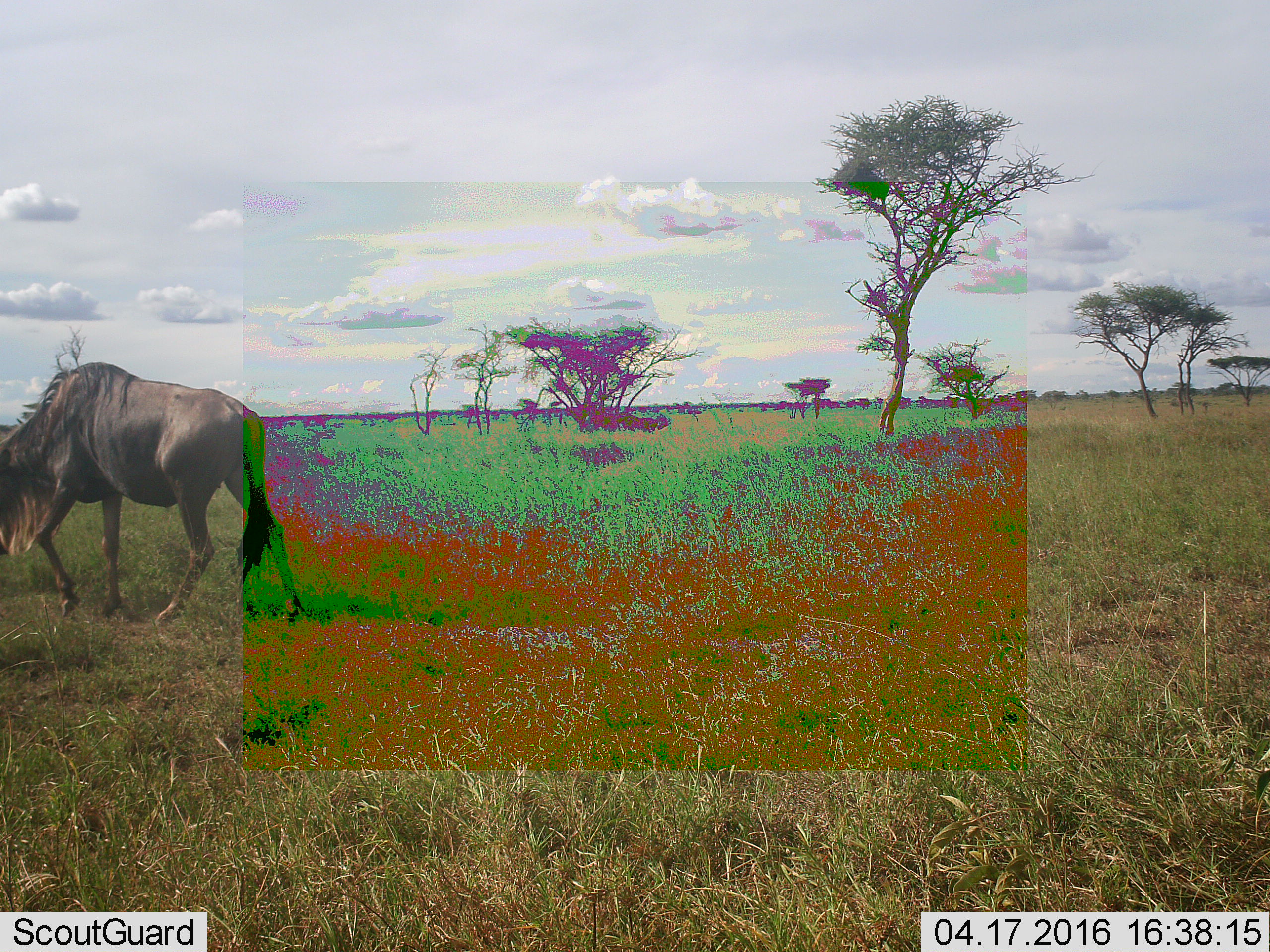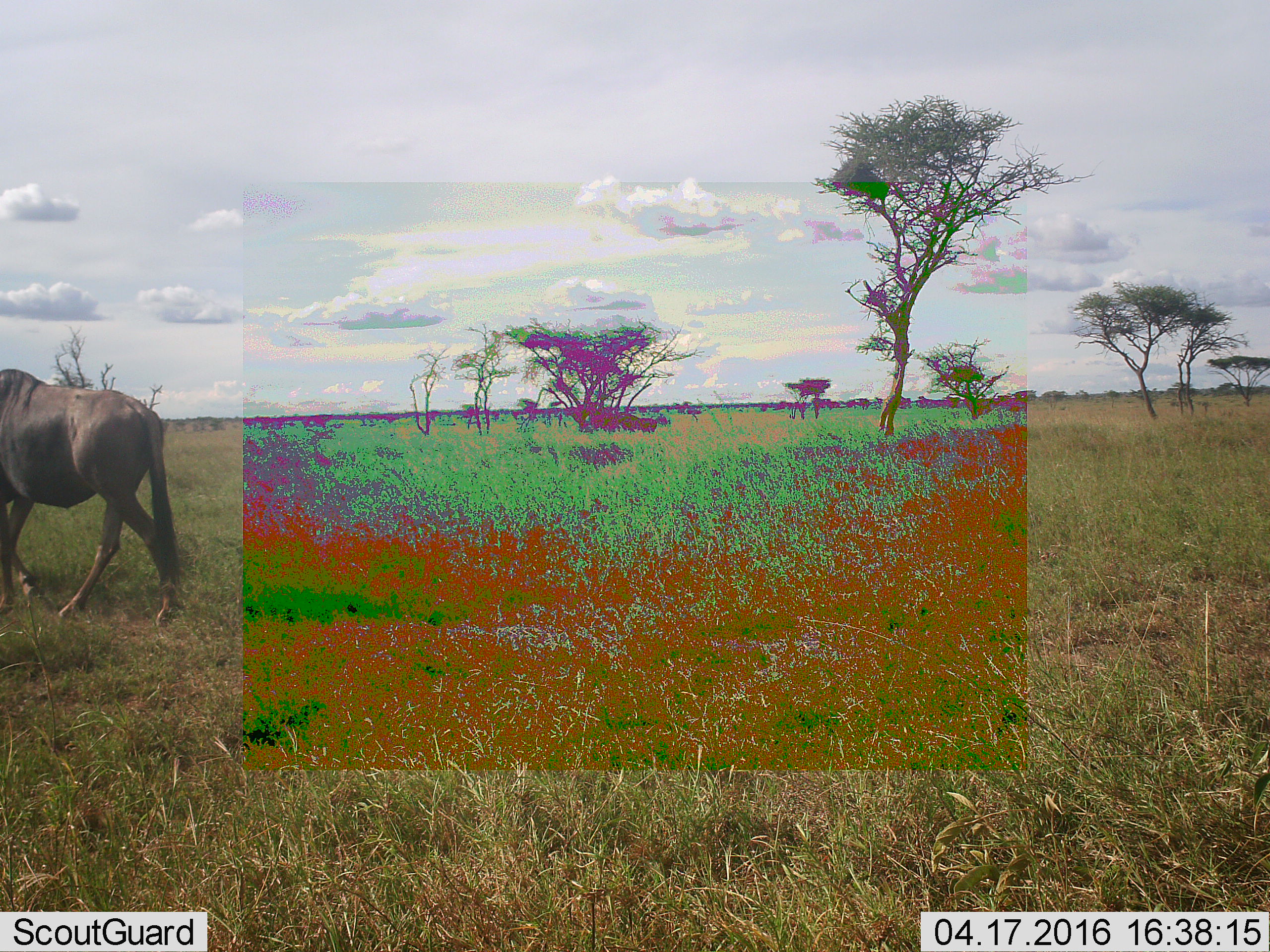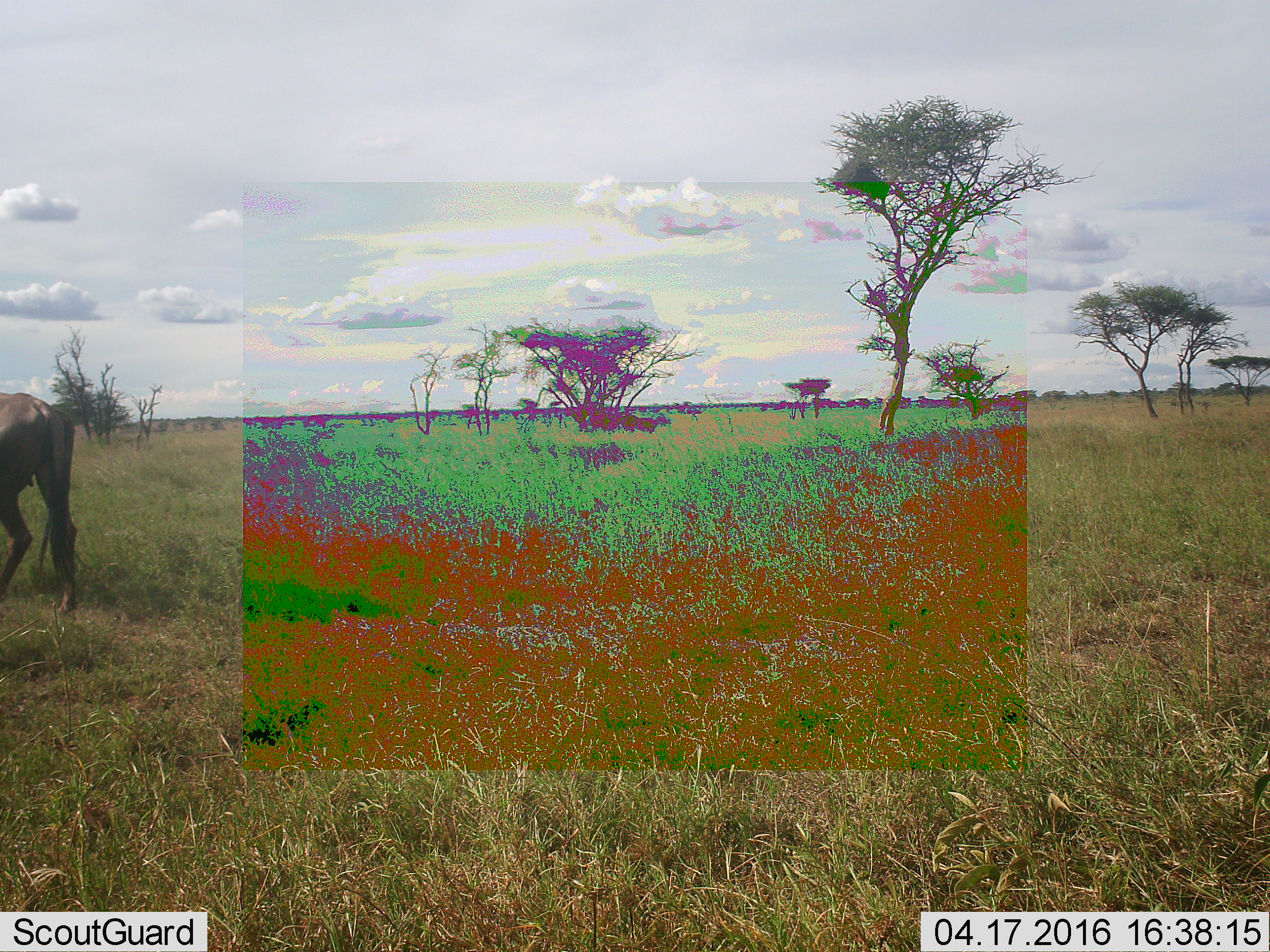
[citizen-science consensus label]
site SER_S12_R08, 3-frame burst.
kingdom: Animalia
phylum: Chordata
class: Mammalia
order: Artiodactyla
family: Bovidae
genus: Connochaetes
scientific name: Connochaetes taurinus taurinus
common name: blue wildebeest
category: wildebeestblue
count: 1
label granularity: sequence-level